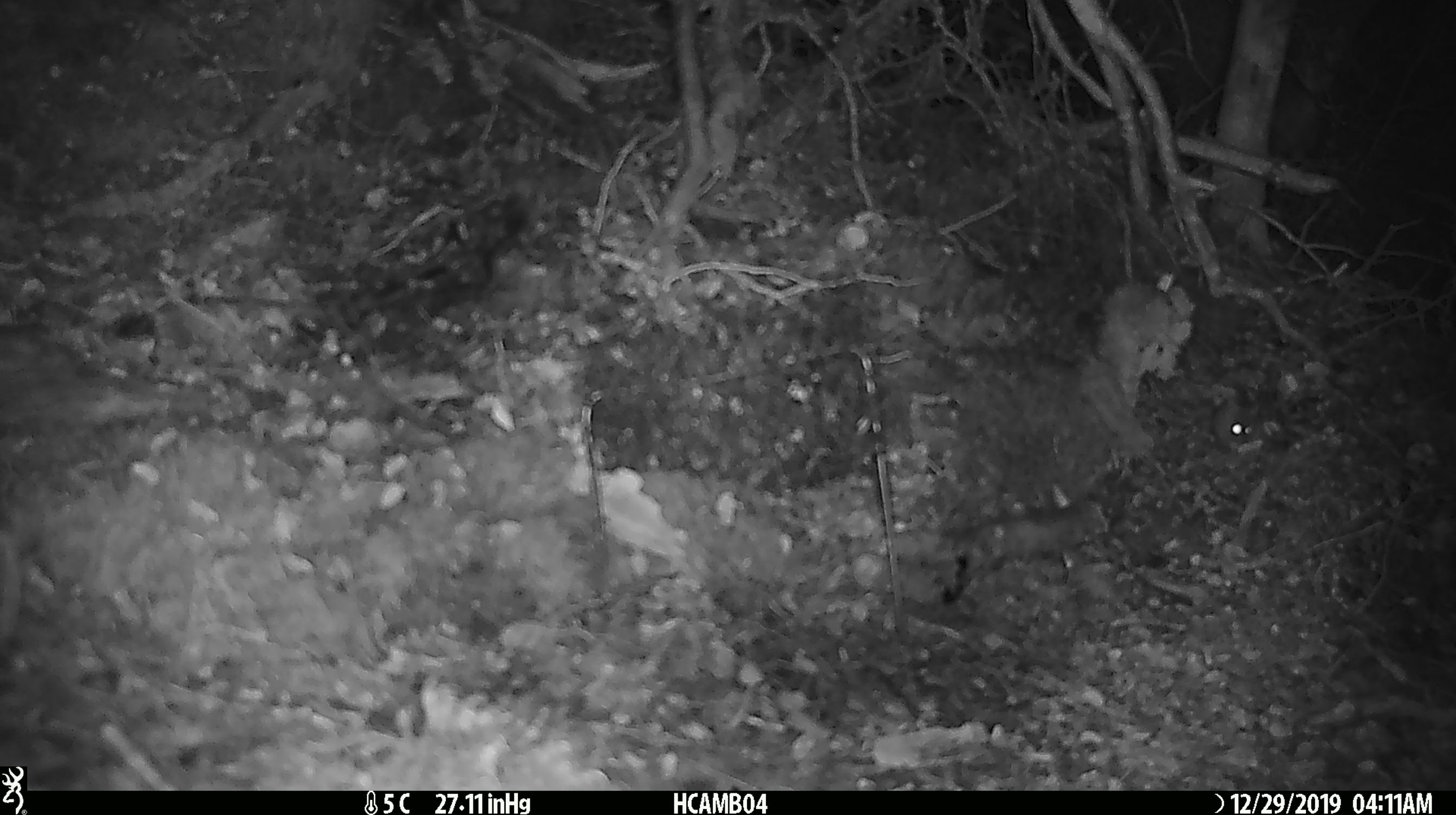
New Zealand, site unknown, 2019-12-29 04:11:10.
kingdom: Animalia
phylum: Chordata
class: Mammalia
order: Rodentia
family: Muridae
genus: Mus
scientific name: Mus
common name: mouse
Mouse (Mus).